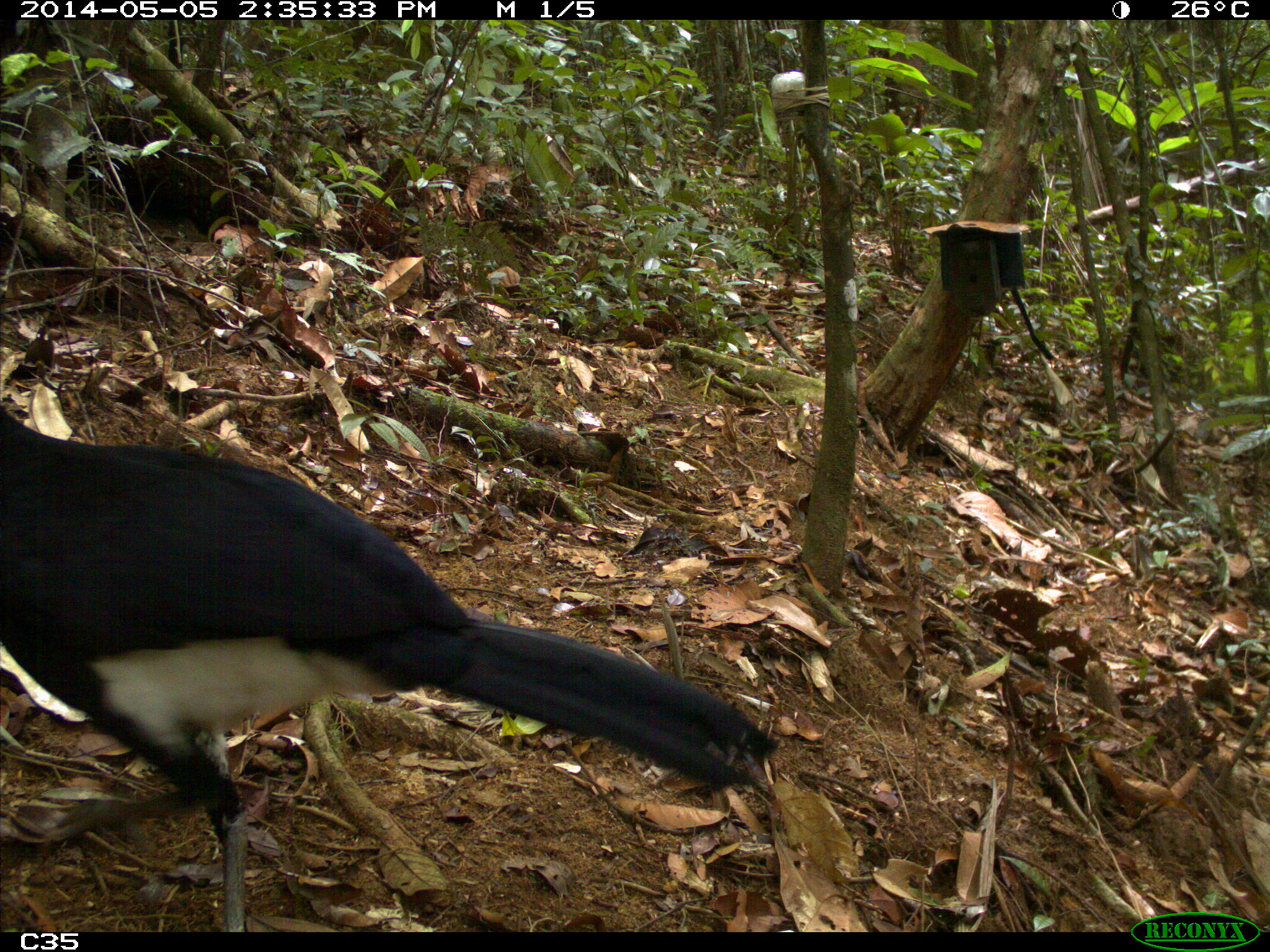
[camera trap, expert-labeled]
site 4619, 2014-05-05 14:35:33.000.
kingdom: Animalia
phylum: Chordata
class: Aves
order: Galliformes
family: Cracidae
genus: Crax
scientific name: Crax alector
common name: black curassow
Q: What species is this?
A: Crax alector (black curassow).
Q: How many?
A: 2.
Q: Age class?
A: Adult.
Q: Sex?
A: Female.